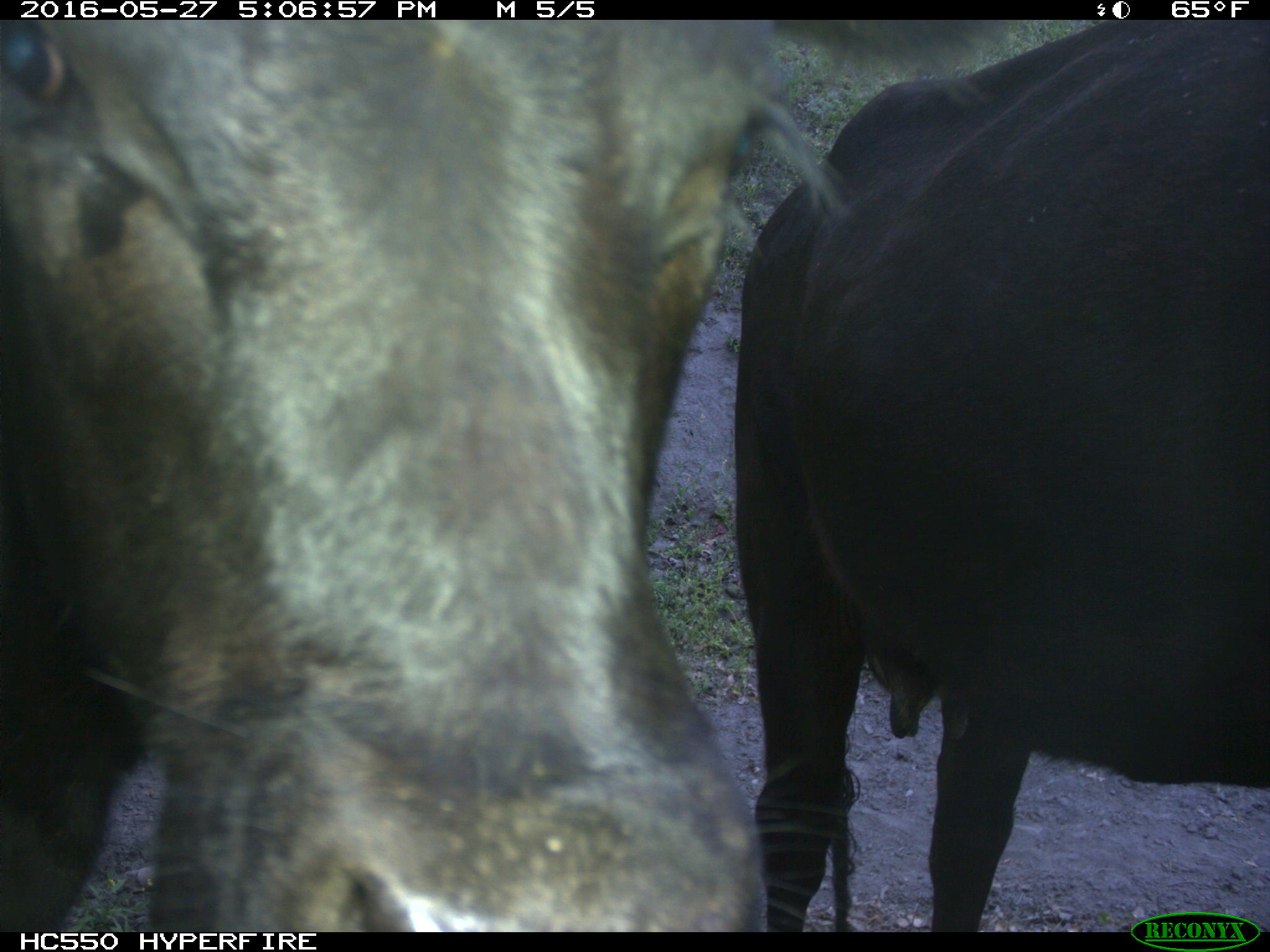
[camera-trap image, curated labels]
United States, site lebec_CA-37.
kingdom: Animalia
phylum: Chordata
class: Mammalia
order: Artiodactyla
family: Bovidae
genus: Bos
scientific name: Bos taurus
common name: domestic cow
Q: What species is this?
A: Bos taurus (domestic cow).